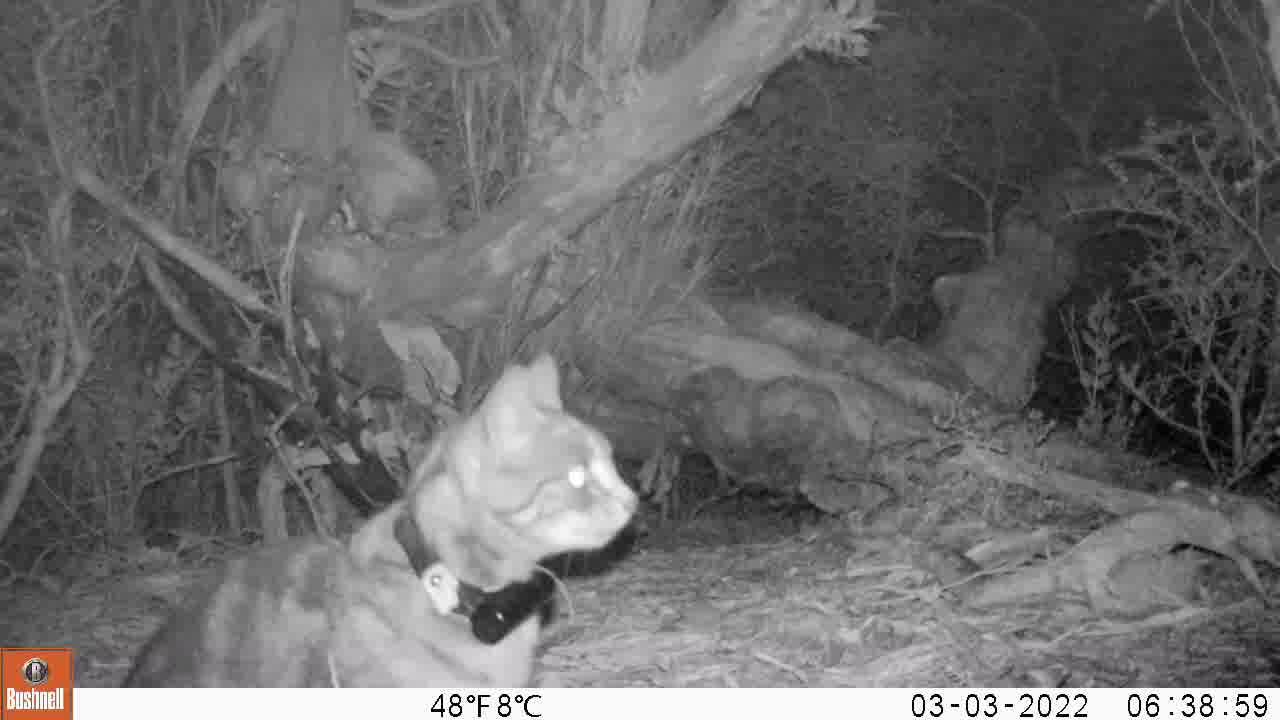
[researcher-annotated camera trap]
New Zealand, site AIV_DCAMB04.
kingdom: Animalia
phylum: Chordata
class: Mammalia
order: Carnivora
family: Felidae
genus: Felis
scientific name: Felis catus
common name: domestic cat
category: cat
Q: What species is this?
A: Cat (domestic cat) (Felis catus).